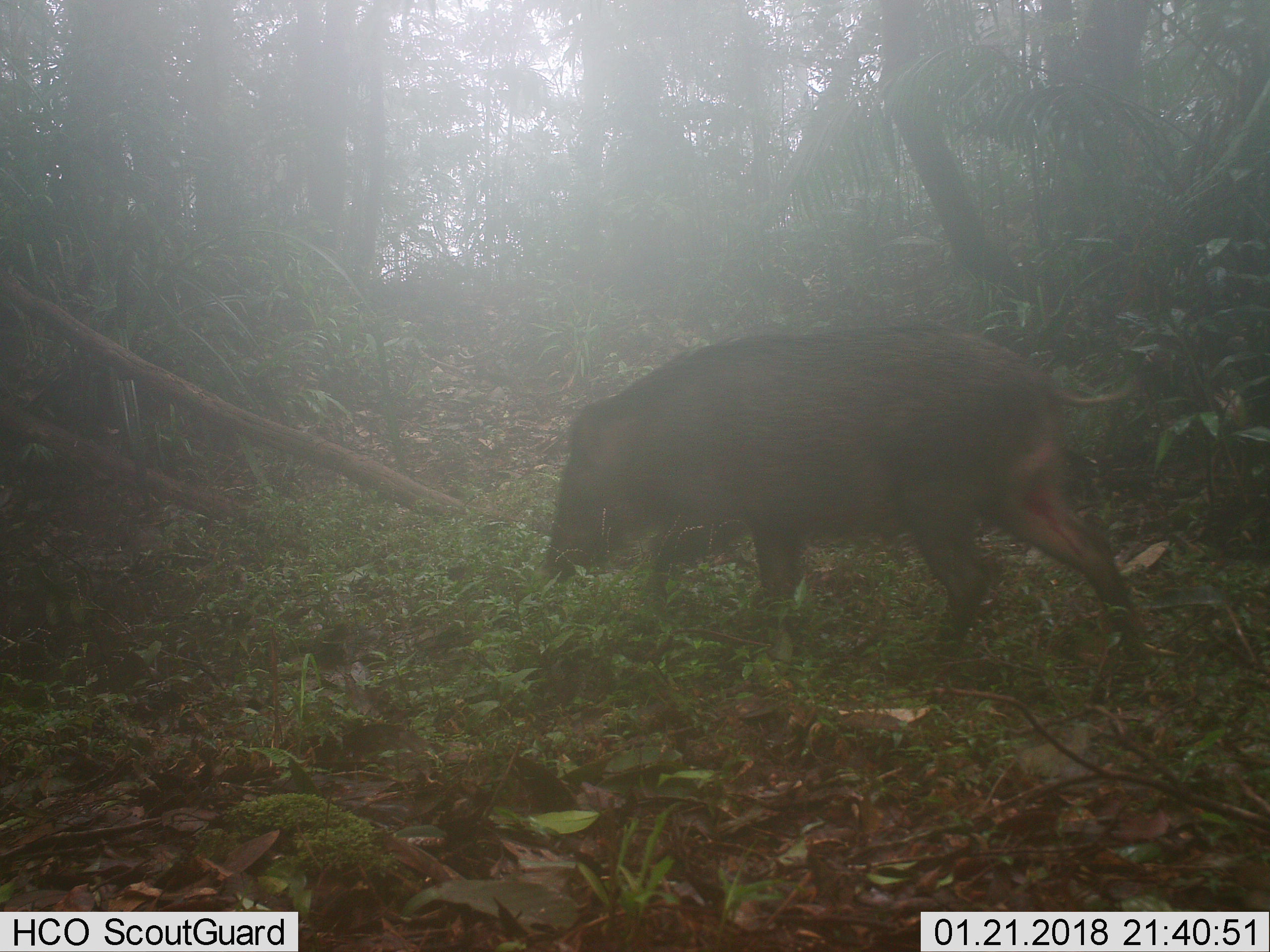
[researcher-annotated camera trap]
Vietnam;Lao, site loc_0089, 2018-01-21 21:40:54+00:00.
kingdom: Animalia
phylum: Chordata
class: Mammalia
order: Artiodactyla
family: Suidae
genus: Sus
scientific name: Sus scrofa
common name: eurasian wild pig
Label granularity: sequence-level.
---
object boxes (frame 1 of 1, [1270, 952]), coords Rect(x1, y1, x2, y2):
eurasian wild pig: Rect(543, 320, 1150, 666)